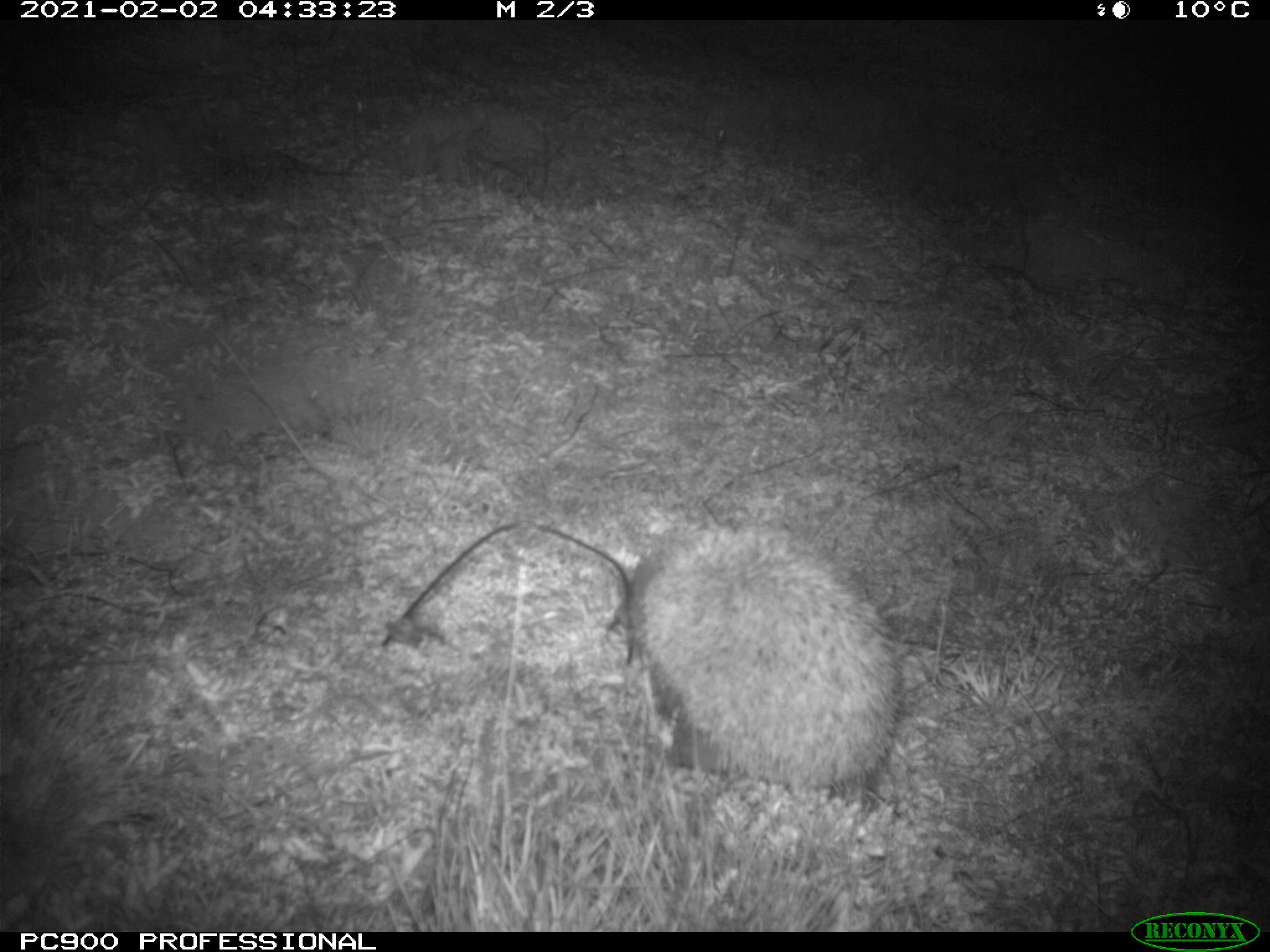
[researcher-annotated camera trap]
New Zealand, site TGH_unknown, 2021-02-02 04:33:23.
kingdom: Animalia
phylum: Chordata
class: Mammalia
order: Eulipotyphla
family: Erinaceidae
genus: Erinaceus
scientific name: Erinaceus europaeus europaeus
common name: european hedgehog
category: hedgehog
Hedgehog (european hedgehog) (Erinaceus europaeus europaeus).